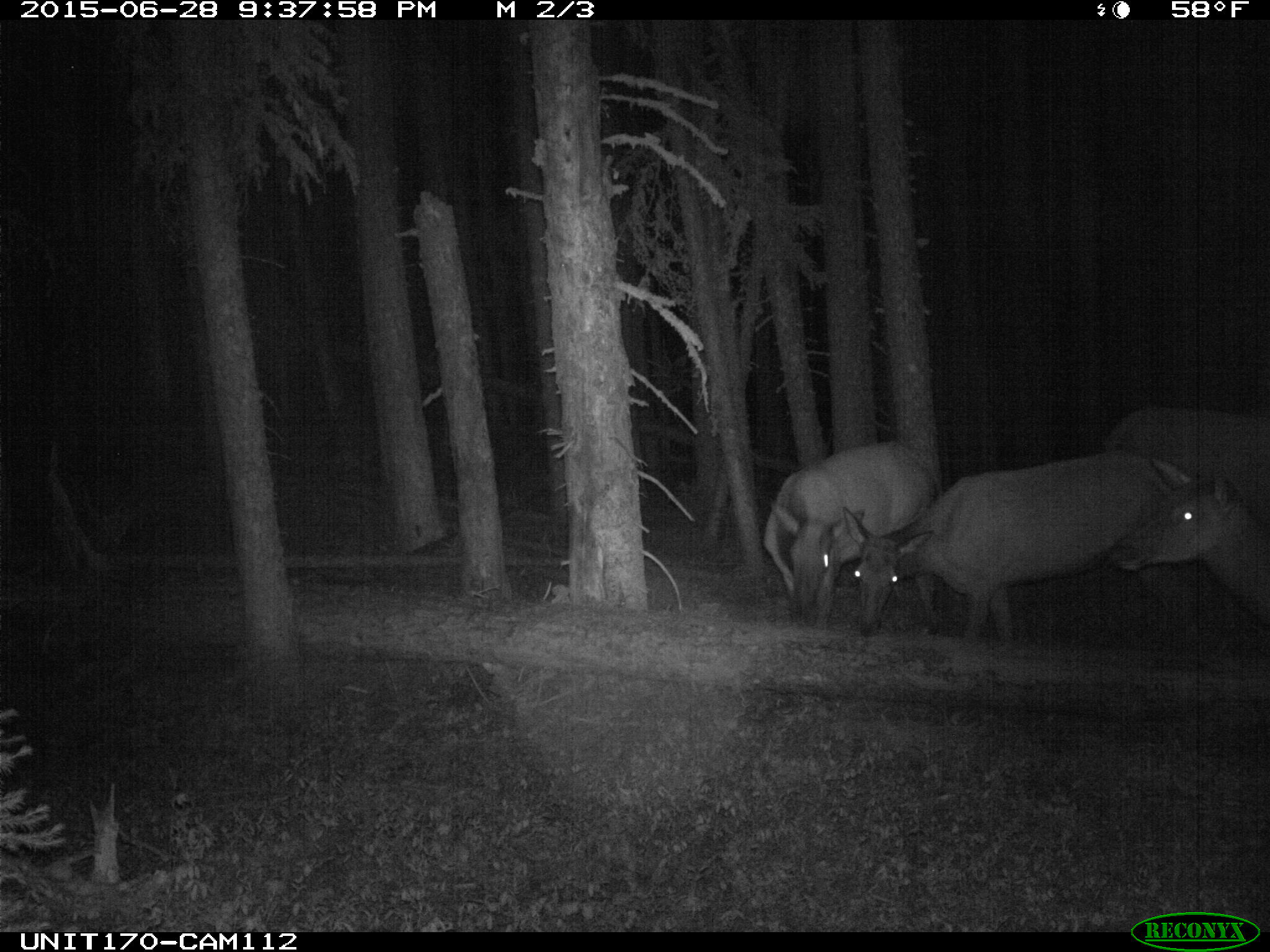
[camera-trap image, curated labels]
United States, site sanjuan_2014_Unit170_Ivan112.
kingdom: Animalia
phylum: Chordata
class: Mammalia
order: Artiodactyla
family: Cervidae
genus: Cervus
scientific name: Cervus elaphus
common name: red deer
Cervus elaphus (red deer).